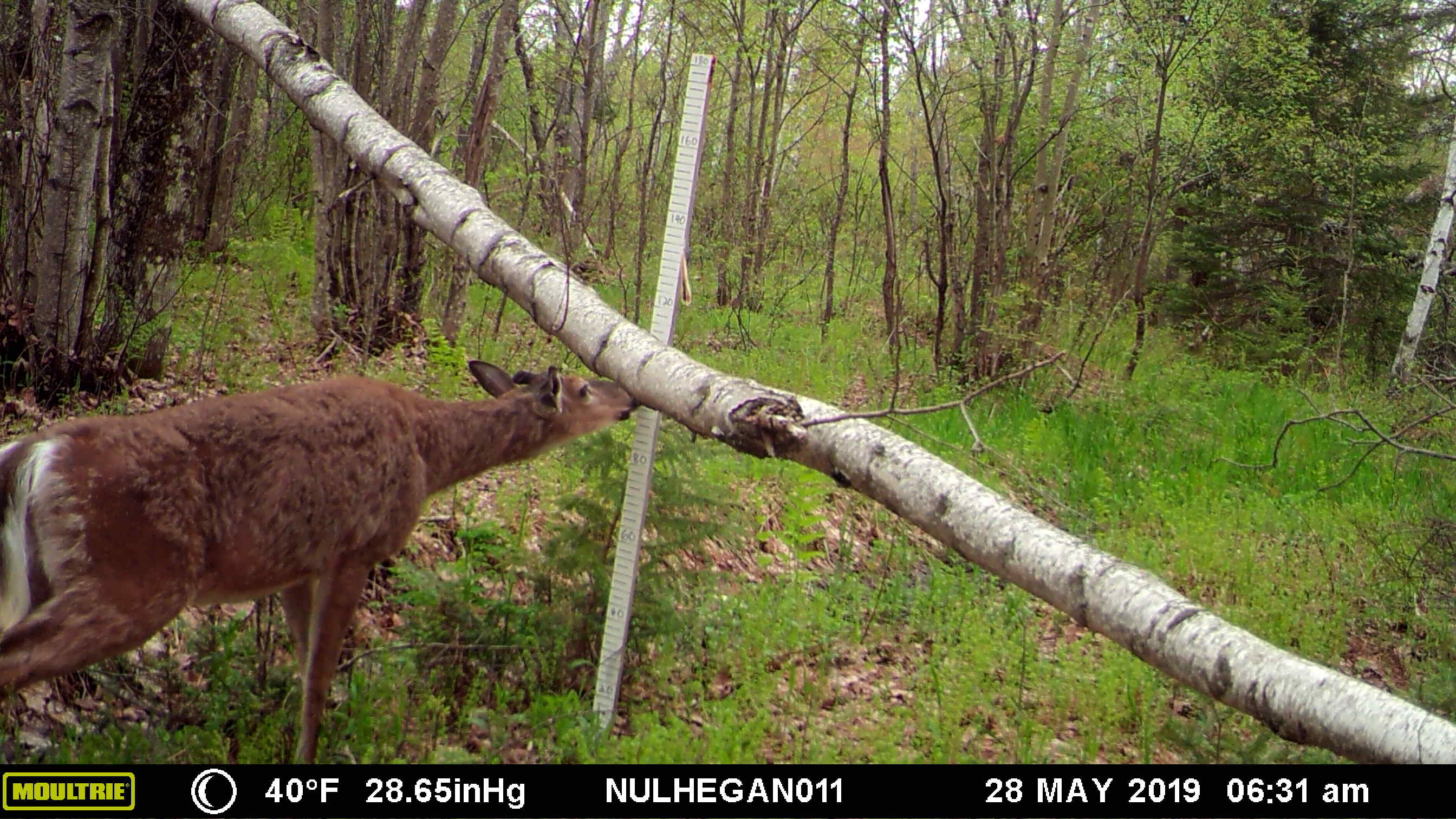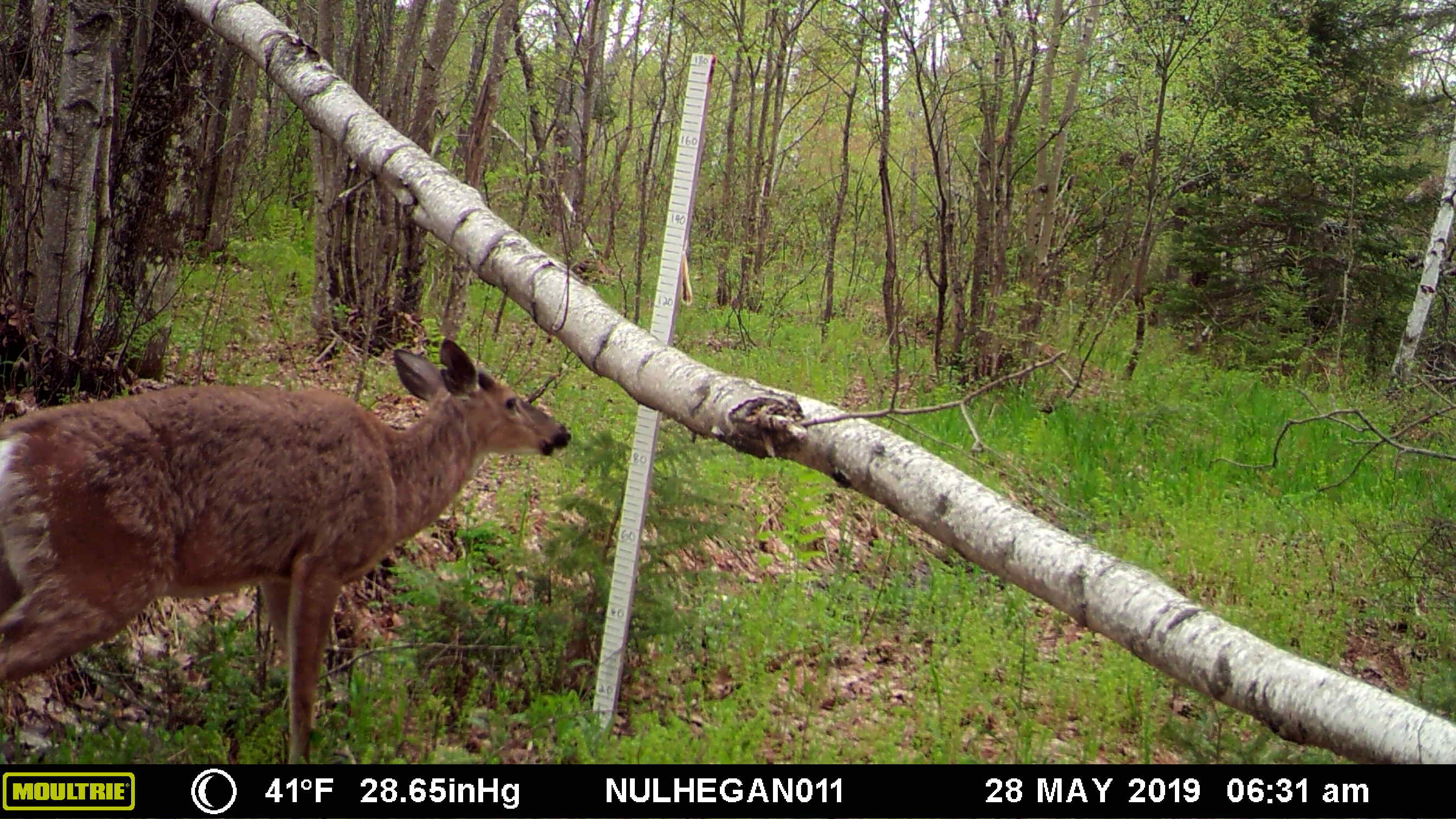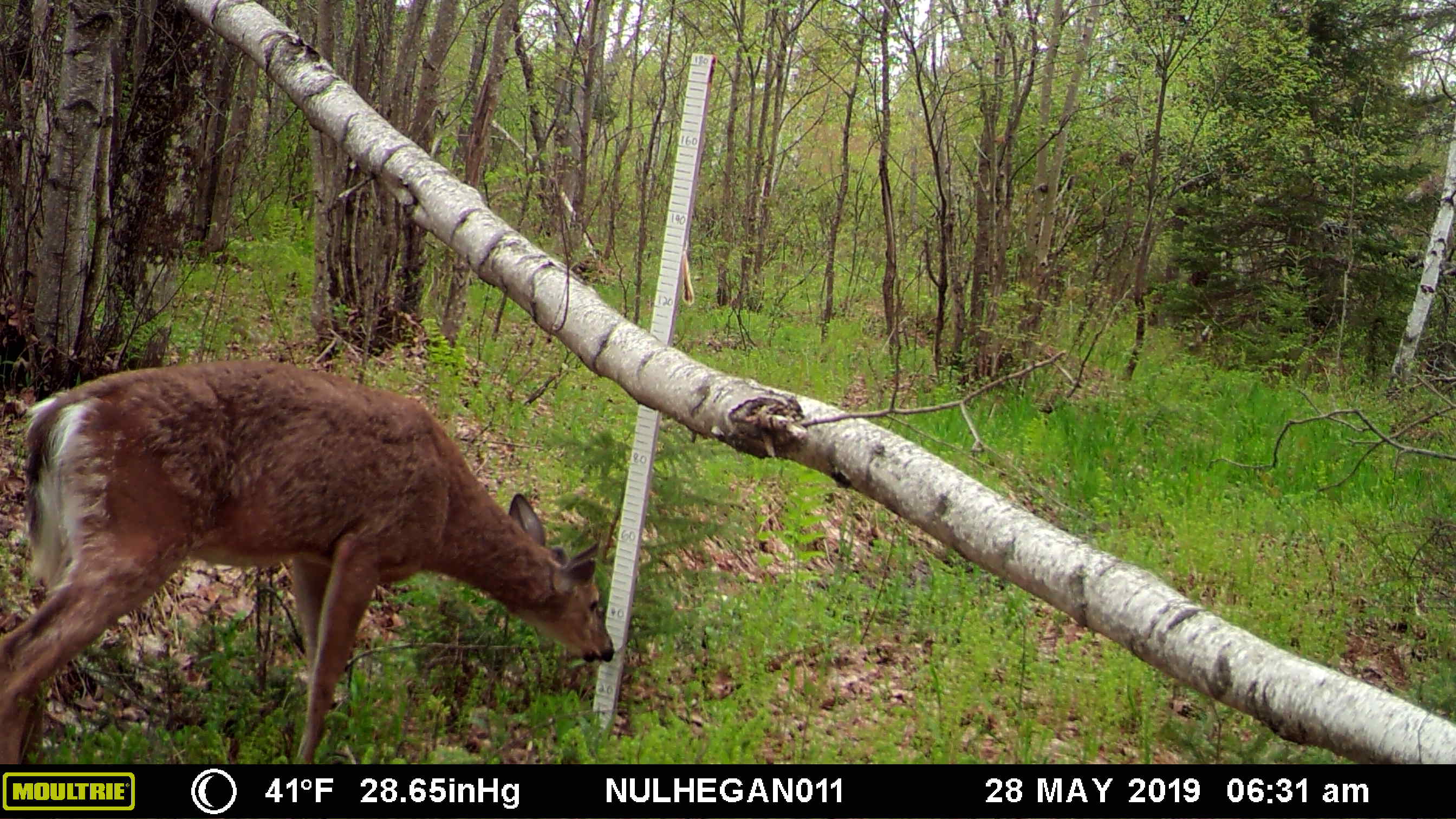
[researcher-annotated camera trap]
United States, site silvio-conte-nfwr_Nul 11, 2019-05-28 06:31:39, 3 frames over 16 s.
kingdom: Animalia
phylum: Chordata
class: Mammalia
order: Artiodactyla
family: Cervidae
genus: Odocoileus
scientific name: Odocoileus virginianus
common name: white-tailed deer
White-tailed deer (Odocoileus virginianus).